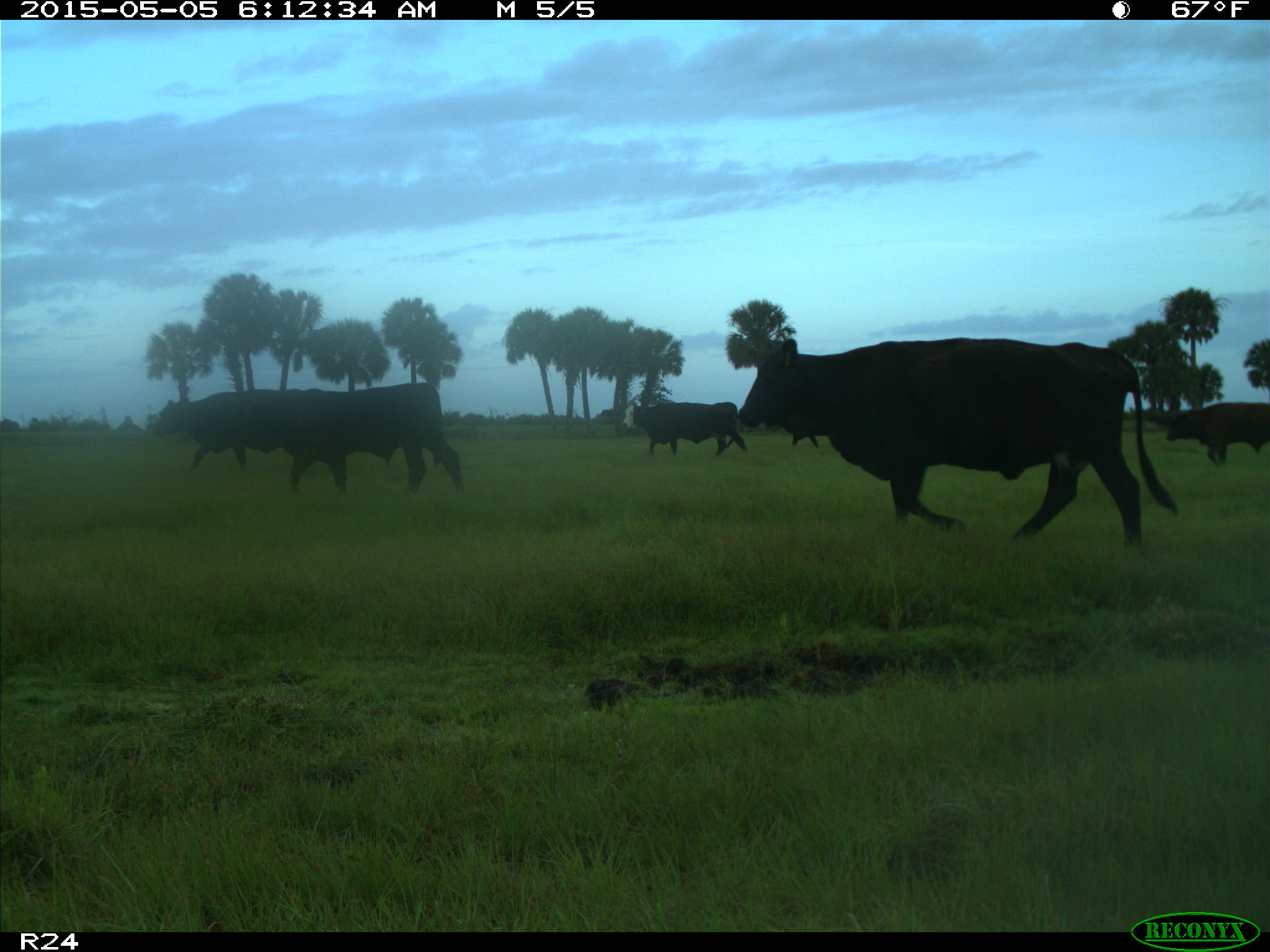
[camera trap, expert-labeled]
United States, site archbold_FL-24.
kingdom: Animalia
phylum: Chordata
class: Mammalia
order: Artiodactyla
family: Bovidae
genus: Bos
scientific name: Bos taurus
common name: domestic cow